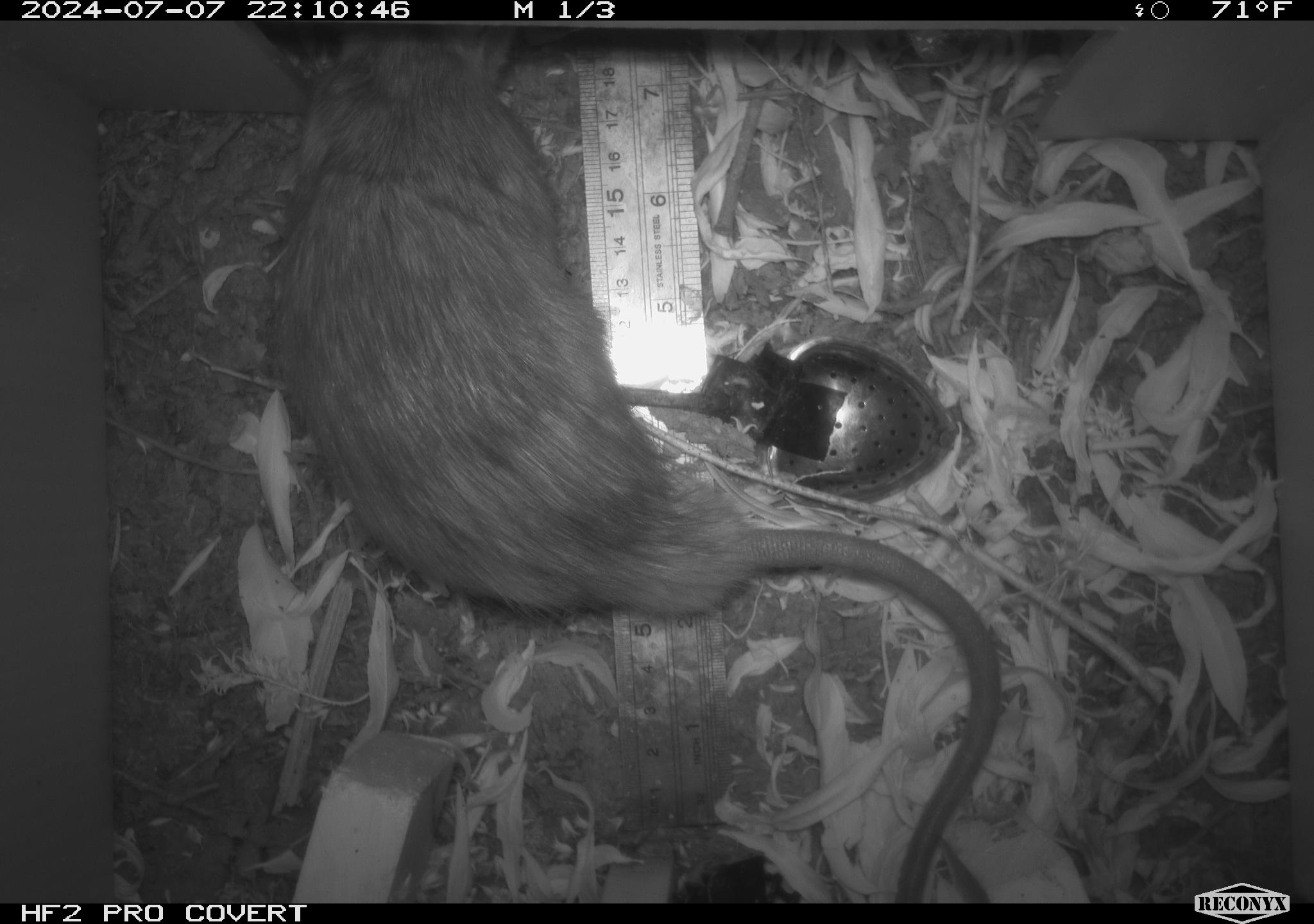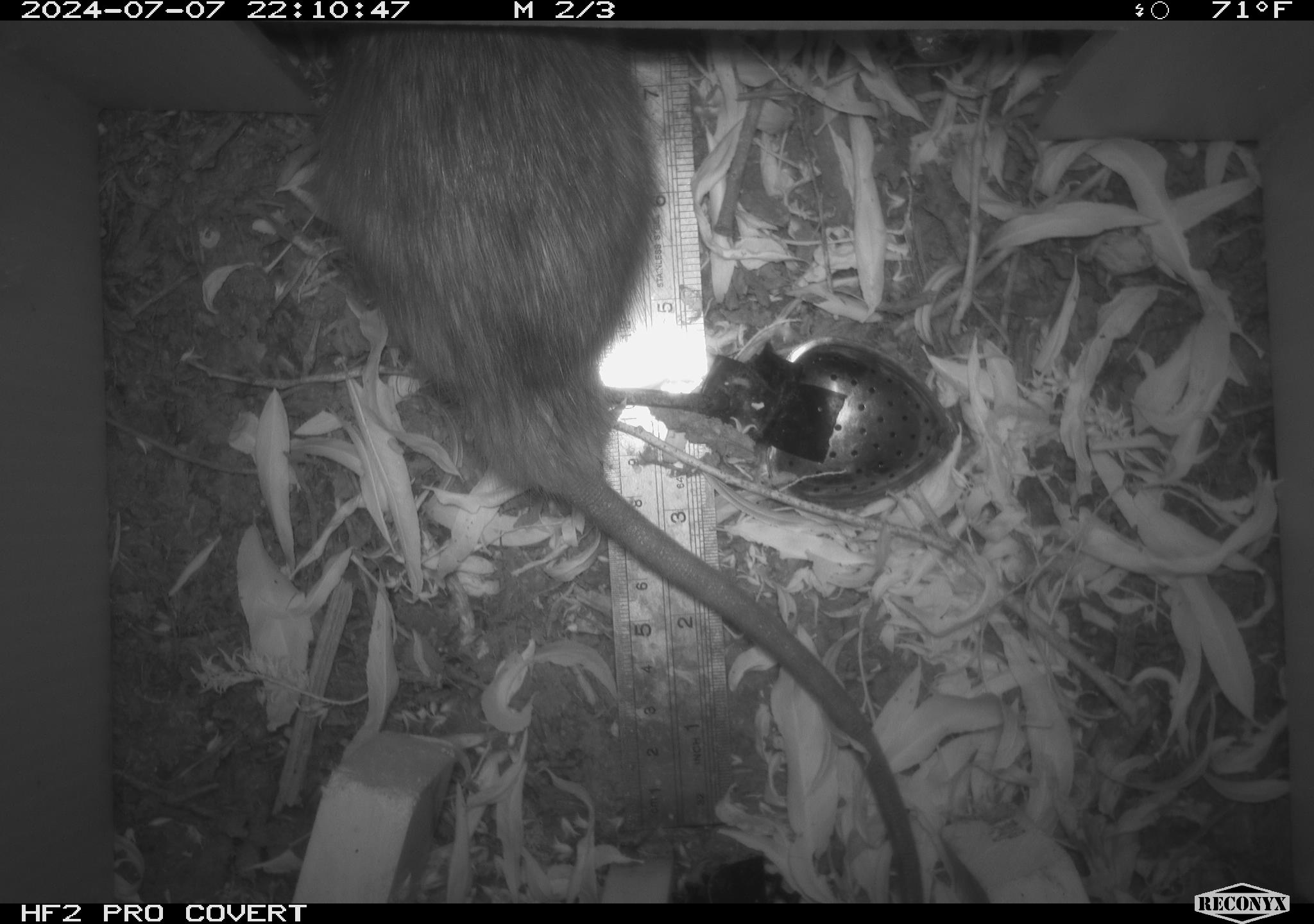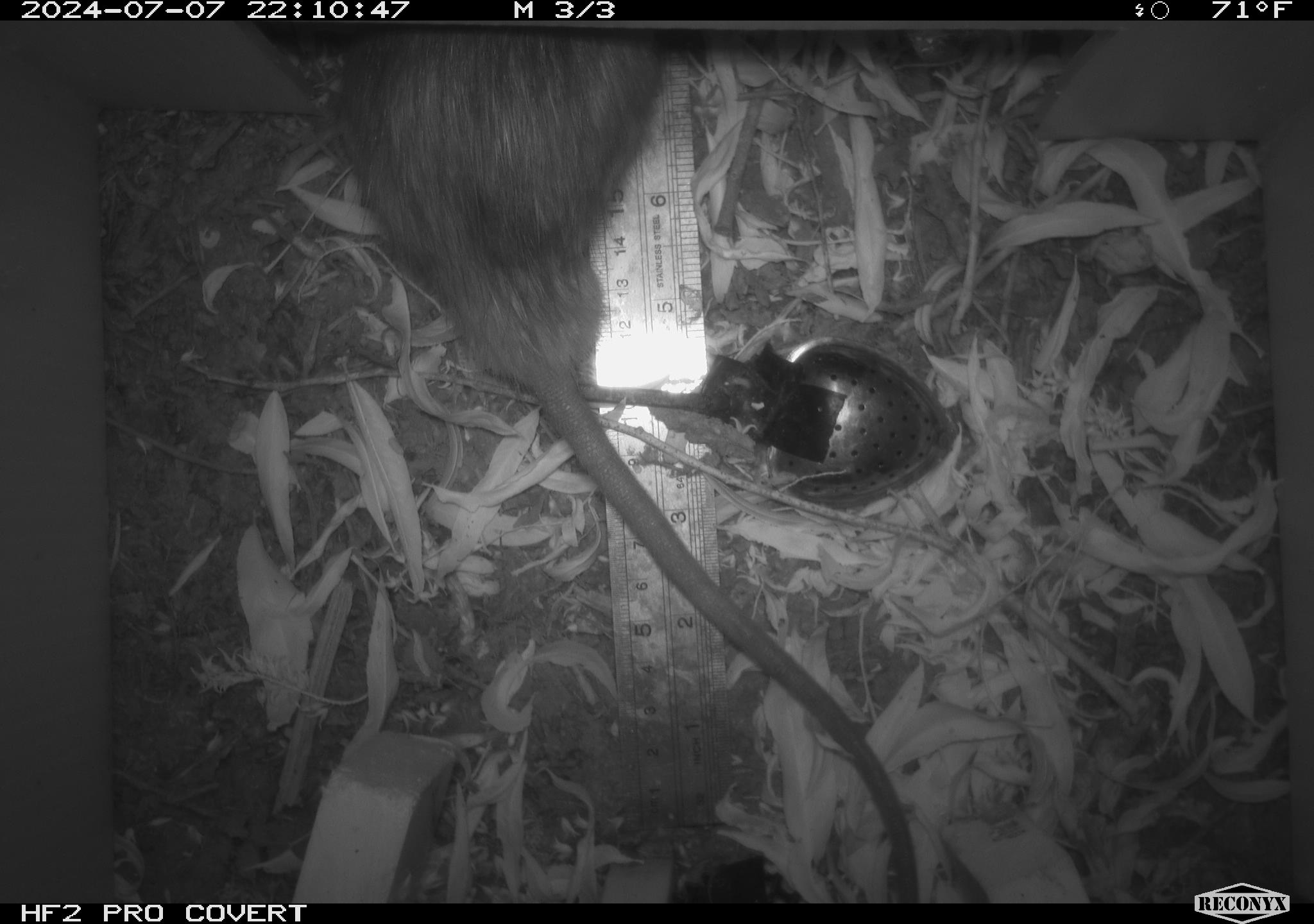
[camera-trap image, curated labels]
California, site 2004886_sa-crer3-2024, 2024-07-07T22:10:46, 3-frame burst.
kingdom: Animalia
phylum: Chordata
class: Mammalia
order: Rodentia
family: Muridae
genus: Rattus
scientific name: Rattus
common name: rat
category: rattus species